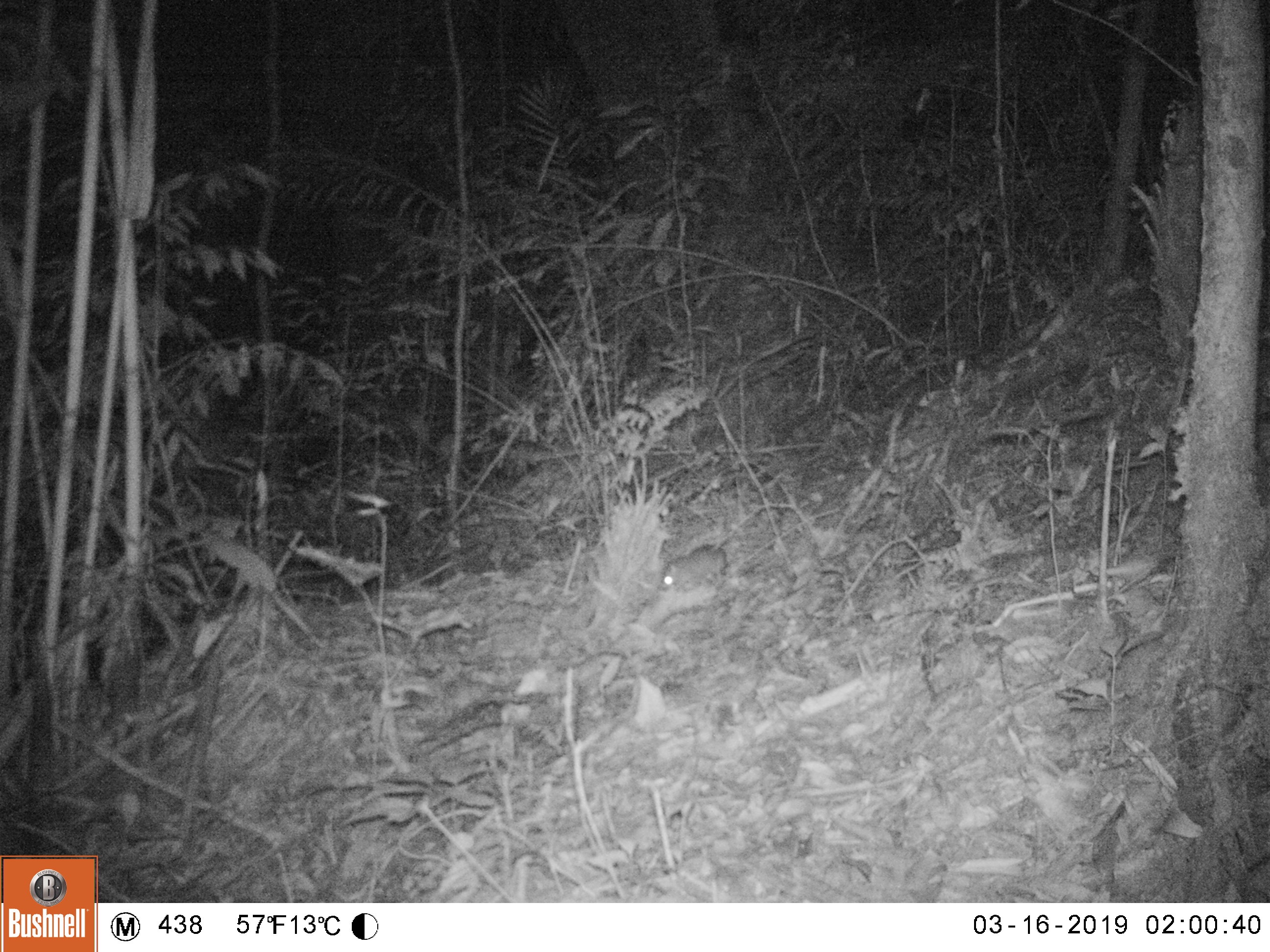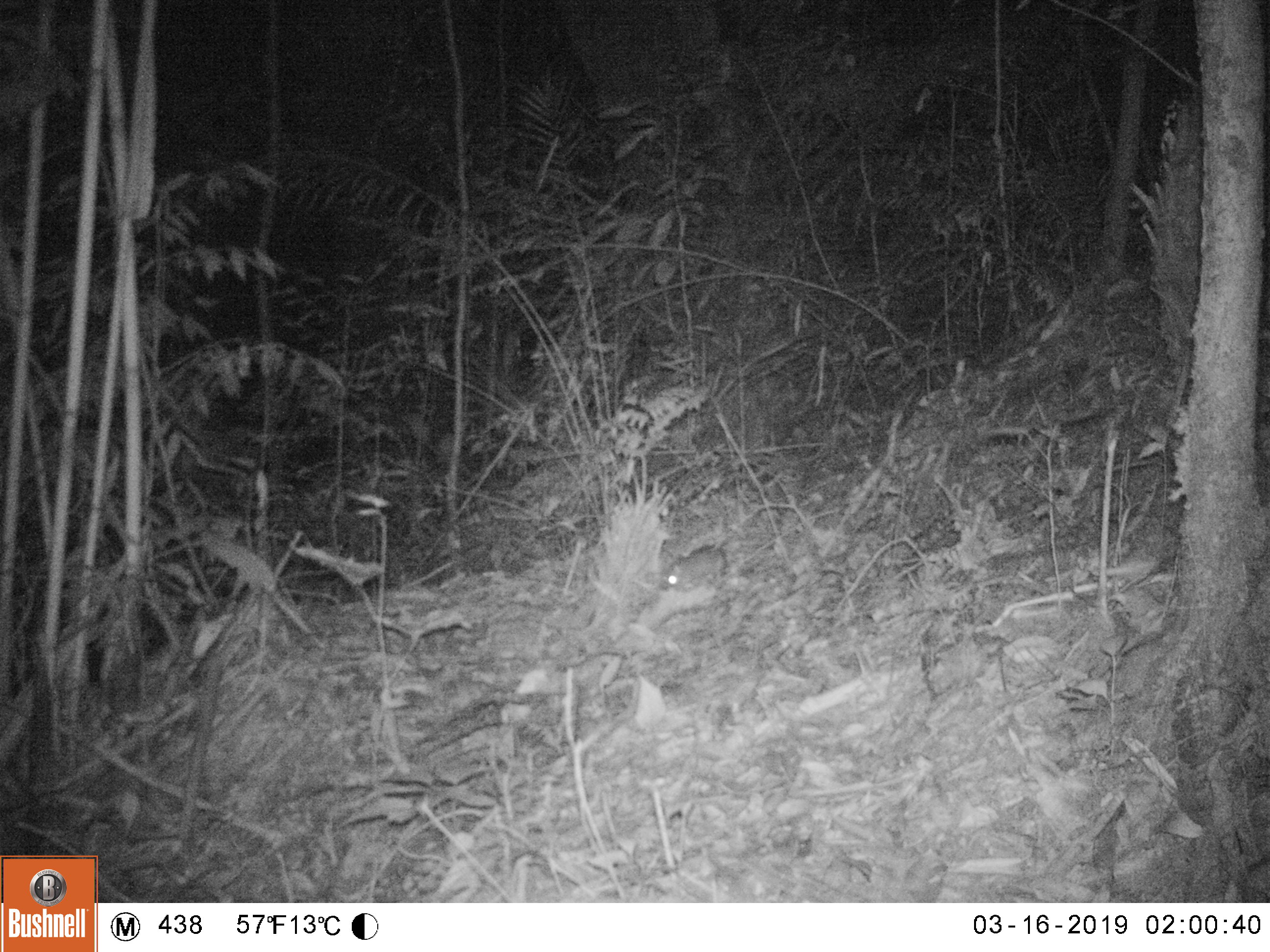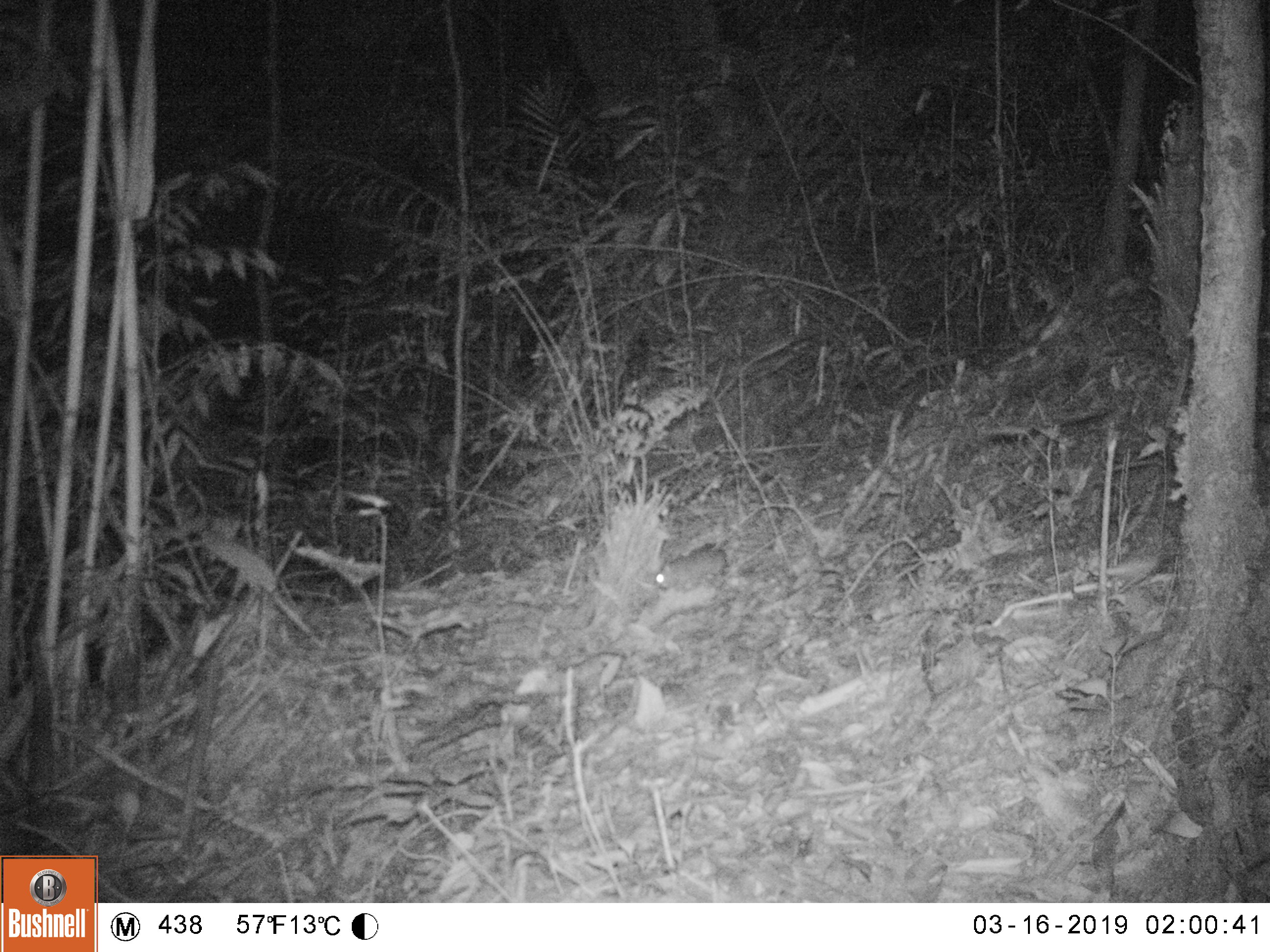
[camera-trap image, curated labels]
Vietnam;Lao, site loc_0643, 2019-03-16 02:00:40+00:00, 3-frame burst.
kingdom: Animalia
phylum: Chordata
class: Mammalia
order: Rodentia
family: Muridae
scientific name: Muridae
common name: old-world mice and rats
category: unidentified murid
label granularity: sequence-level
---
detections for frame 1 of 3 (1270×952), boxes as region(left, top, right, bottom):
unidentified murid: region(656, 544, 729, 594)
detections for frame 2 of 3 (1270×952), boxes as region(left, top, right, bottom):
unidentified murid: region(658, 543, 728, 593)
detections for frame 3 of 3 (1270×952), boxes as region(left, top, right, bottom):
unidentified murid: region(656, 543, 729, 594)